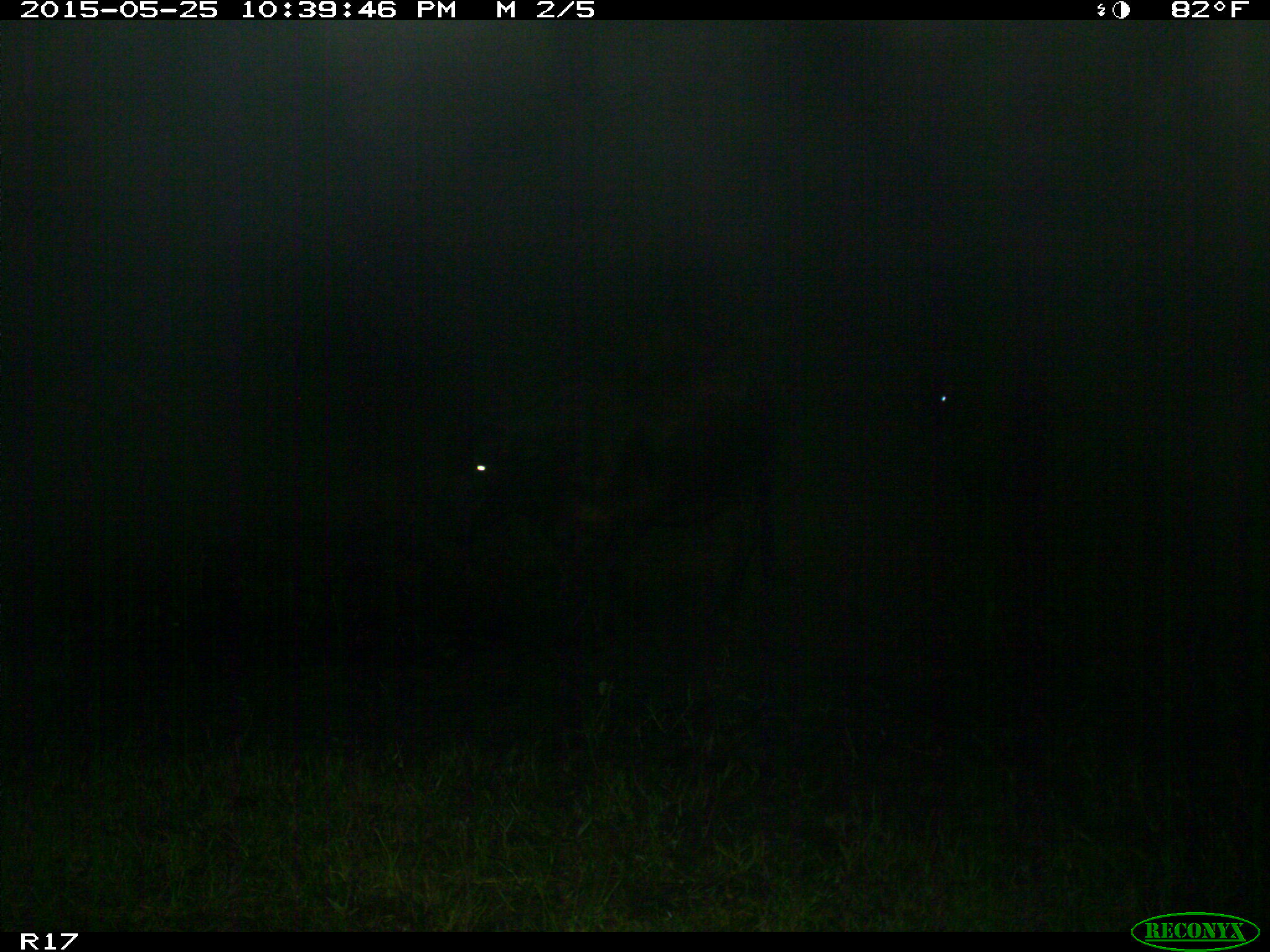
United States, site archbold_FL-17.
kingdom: Animalia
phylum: Chordata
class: Mammalia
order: Artiodactyla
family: Bovidae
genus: Bos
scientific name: Bos taurus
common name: domestic cow